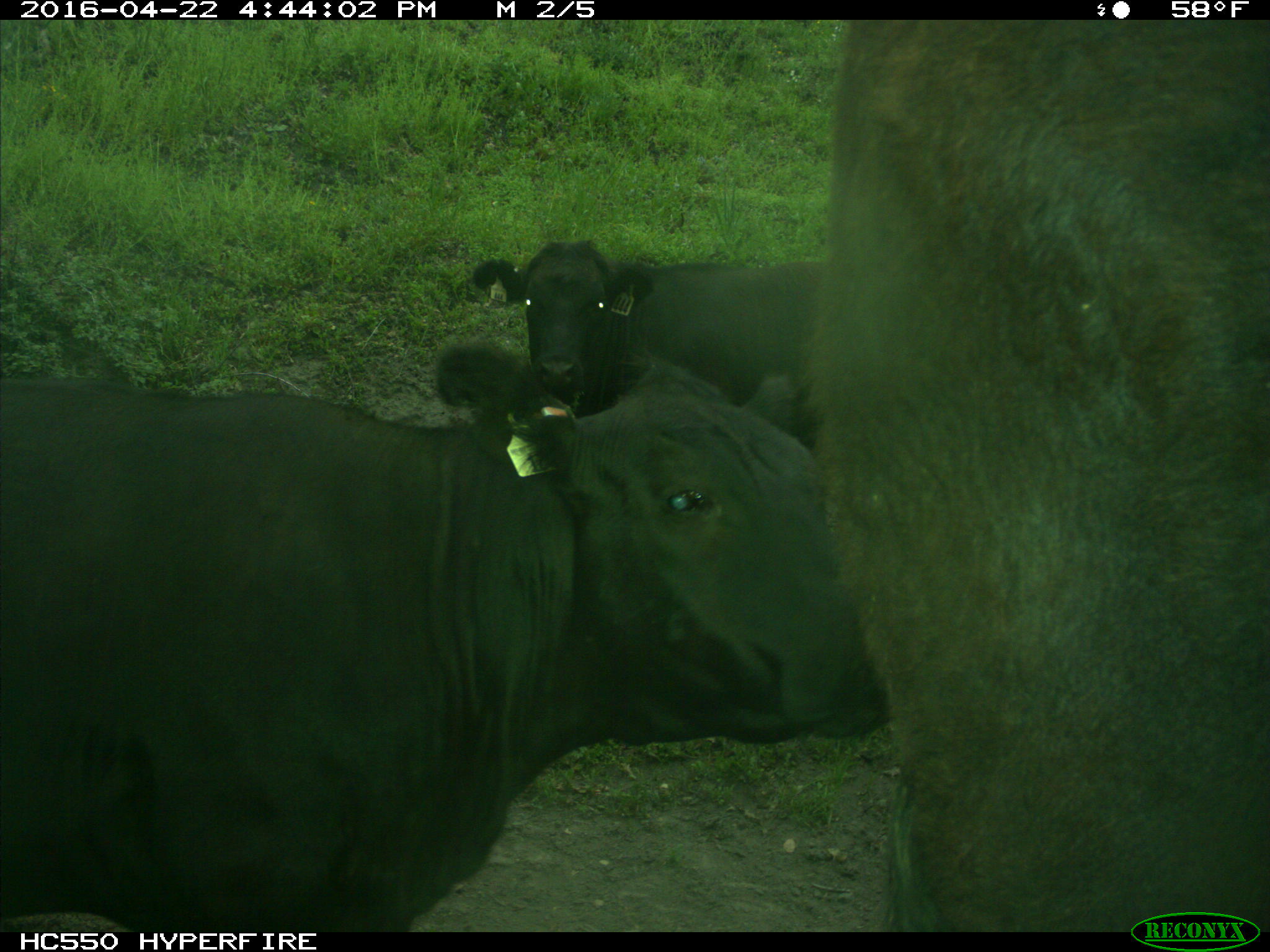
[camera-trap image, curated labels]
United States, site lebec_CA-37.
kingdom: Animalia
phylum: Chordata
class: Mammalia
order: Artiodactyla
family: Bovidae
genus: Bos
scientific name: Bos taurus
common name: domestic cow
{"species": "Bos taurus (domestic cow)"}